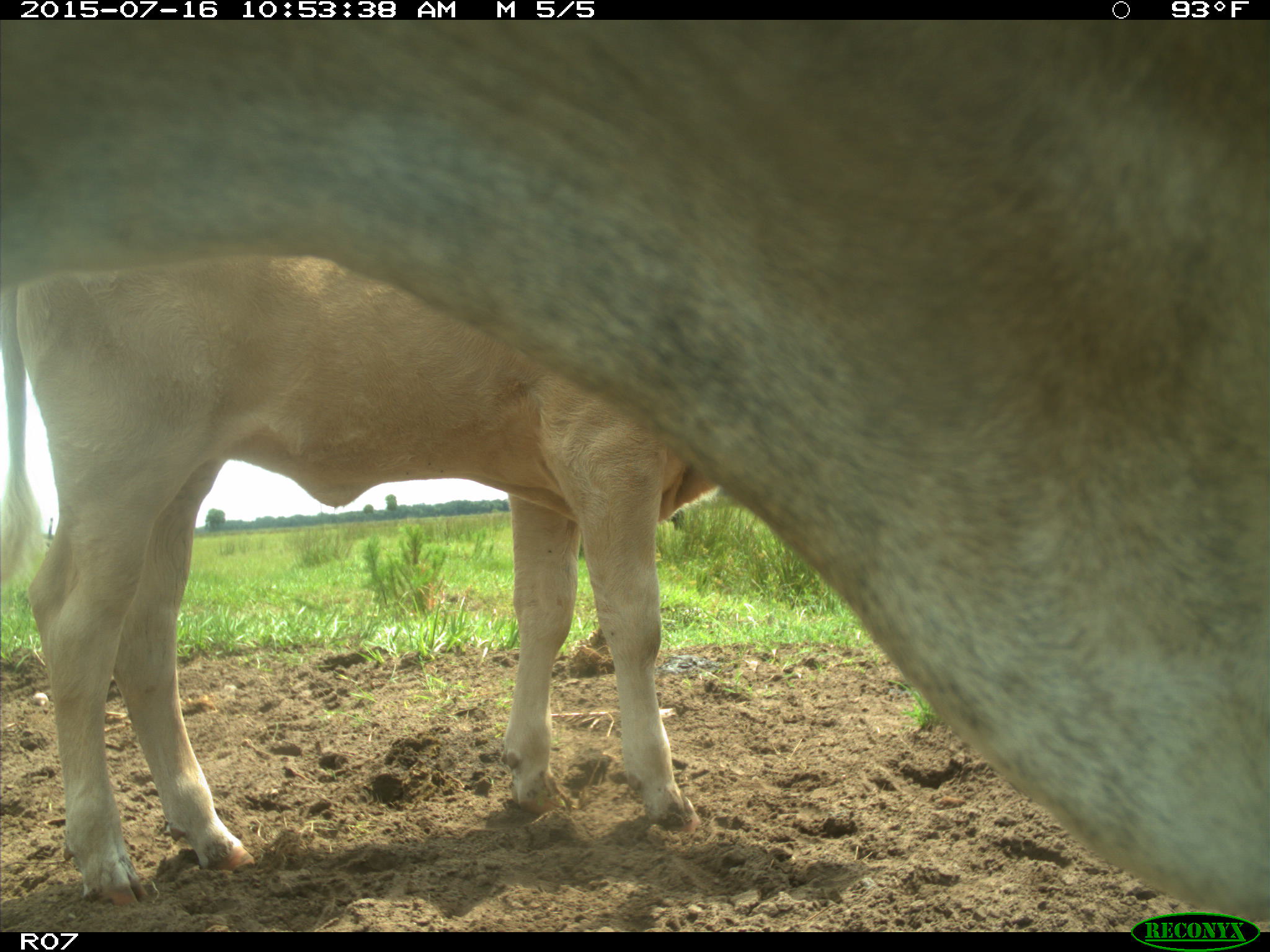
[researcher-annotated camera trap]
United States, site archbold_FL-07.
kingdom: Animalia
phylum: Chordata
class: Mammalia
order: Artiodactyla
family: Bovidae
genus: Bos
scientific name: Bos taurus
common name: domestic cow